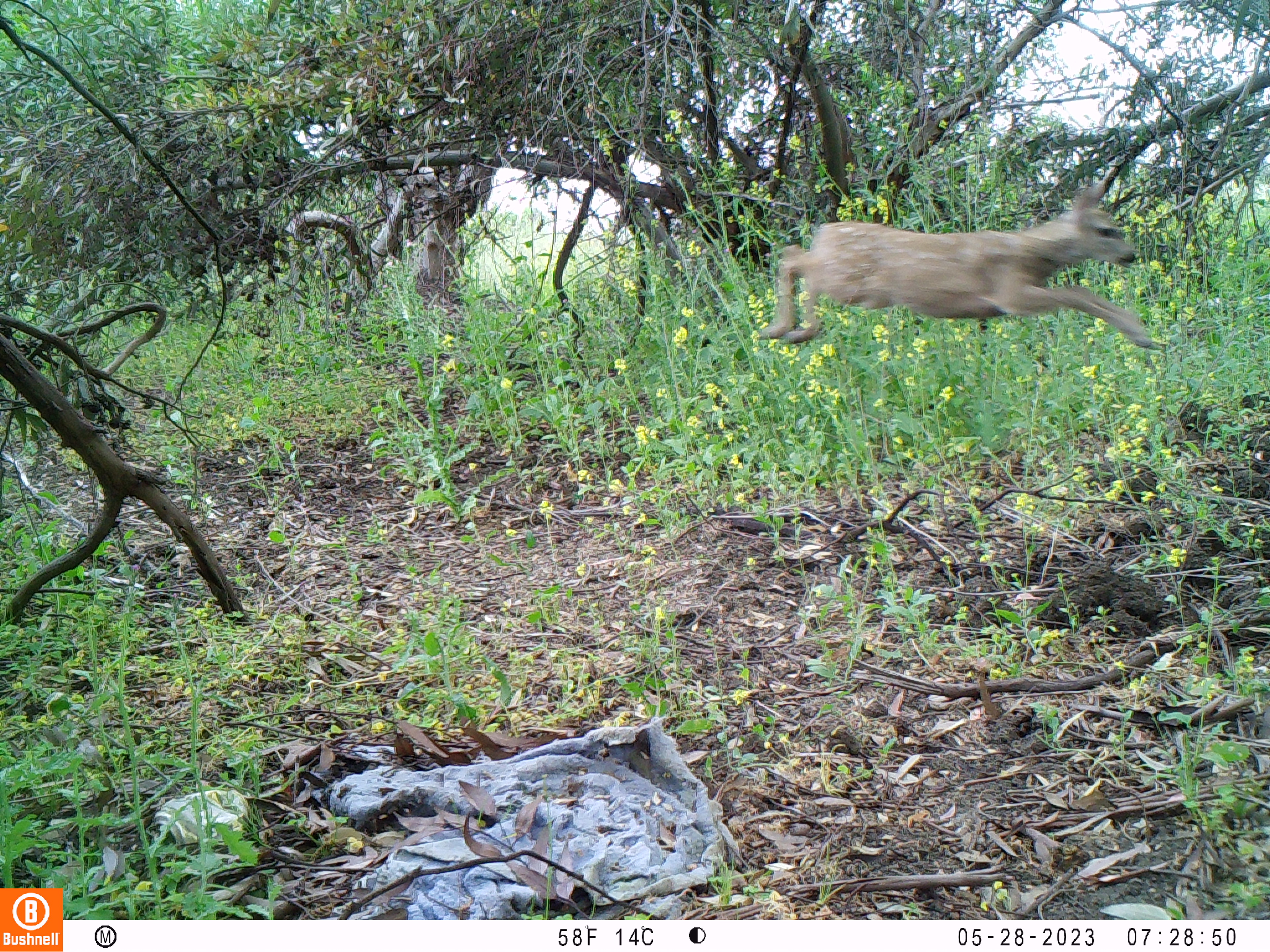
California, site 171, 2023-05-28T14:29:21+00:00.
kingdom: Animalia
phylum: Chordata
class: Mammalia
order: Artiodactyla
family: Cervidae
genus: Odocoileus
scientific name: Odocoileus hemionus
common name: mule deer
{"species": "mule deer (Odocoileus hemionus)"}